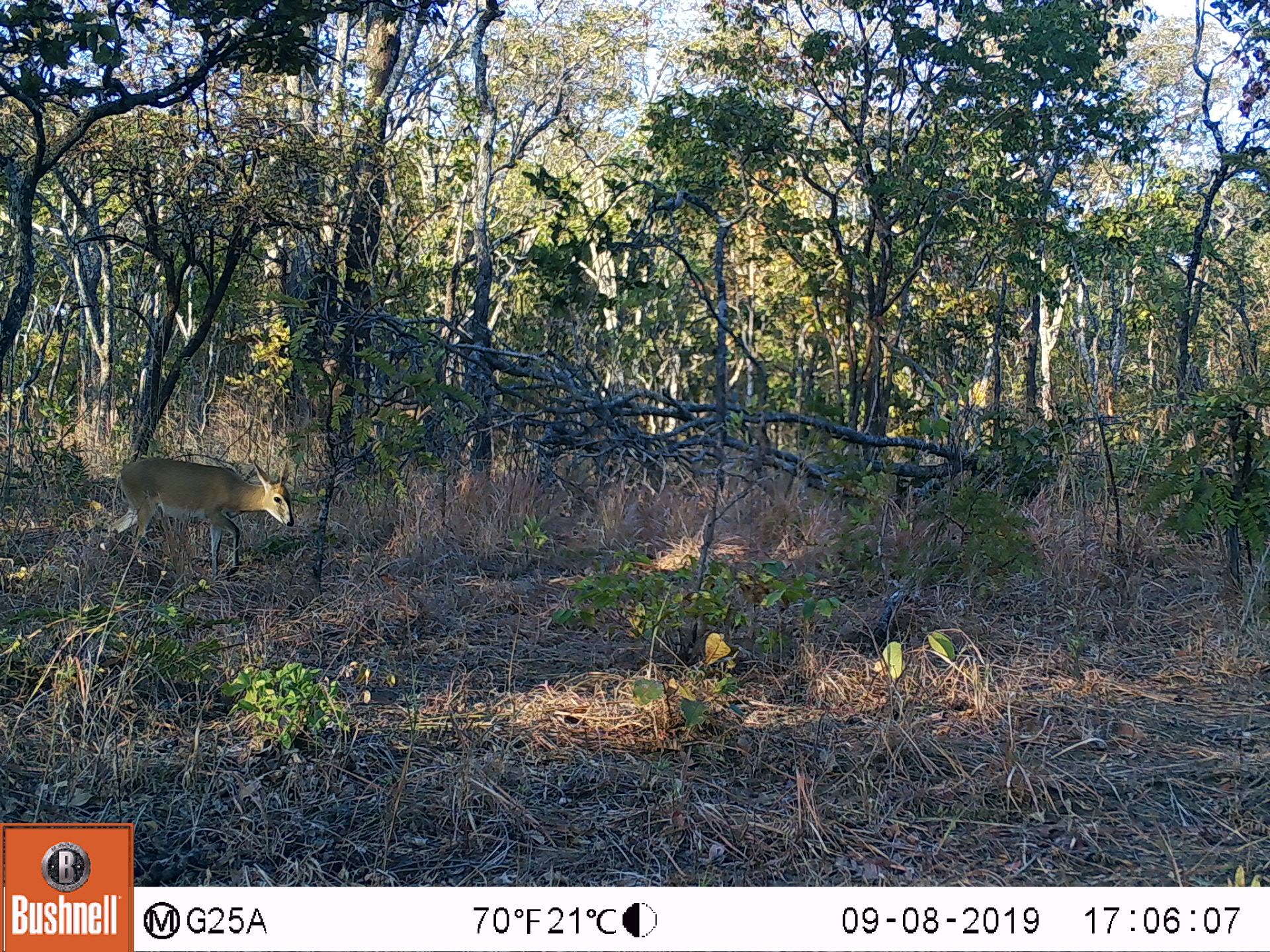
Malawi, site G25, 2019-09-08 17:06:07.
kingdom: Animalia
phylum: Chordata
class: Mammalia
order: Artiodactyla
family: Bovidae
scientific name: Antilopinae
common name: small antelope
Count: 1.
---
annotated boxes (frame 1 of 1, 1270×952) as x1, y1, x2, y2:
small antelope: 106, 456, 300, 583